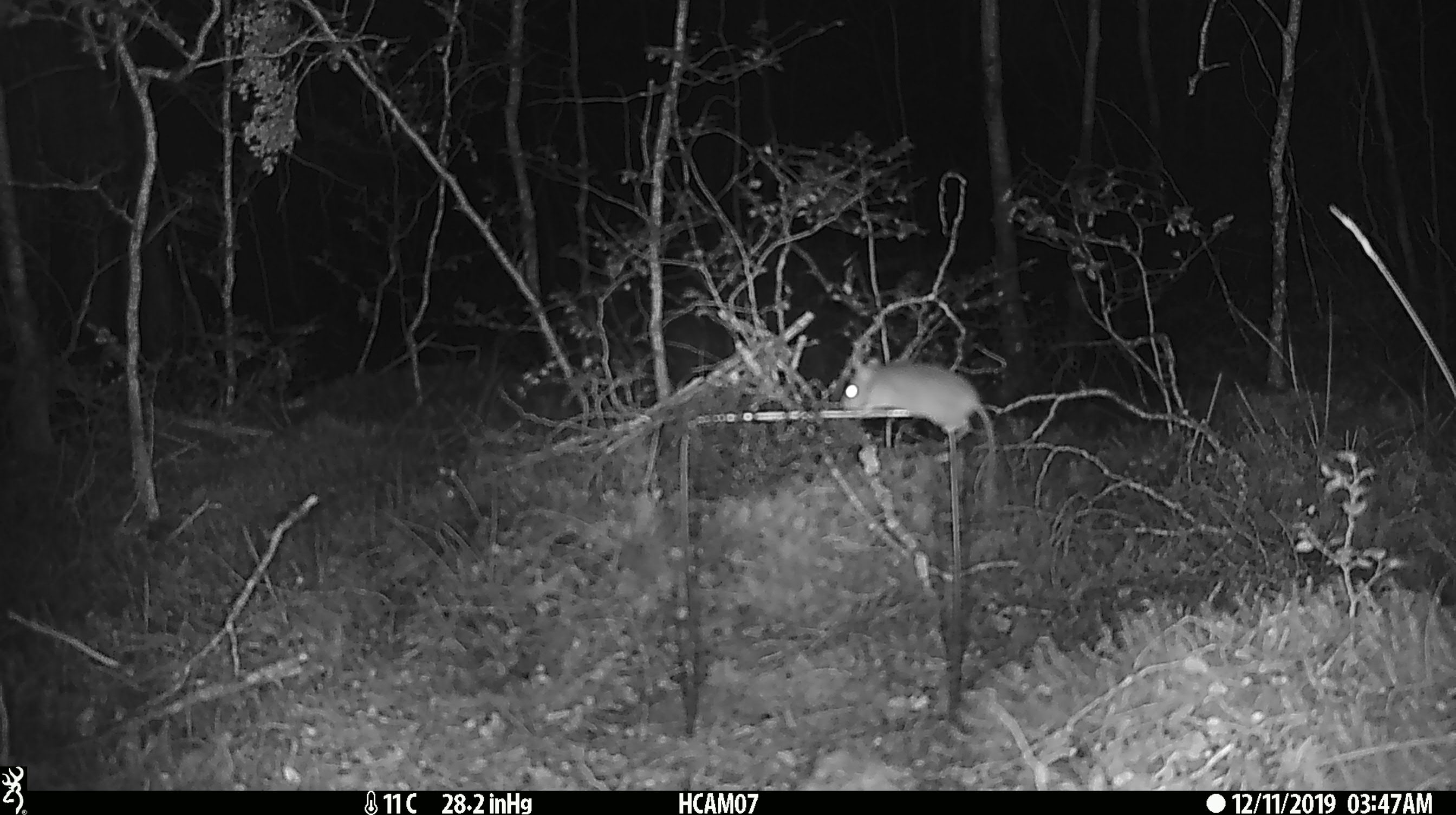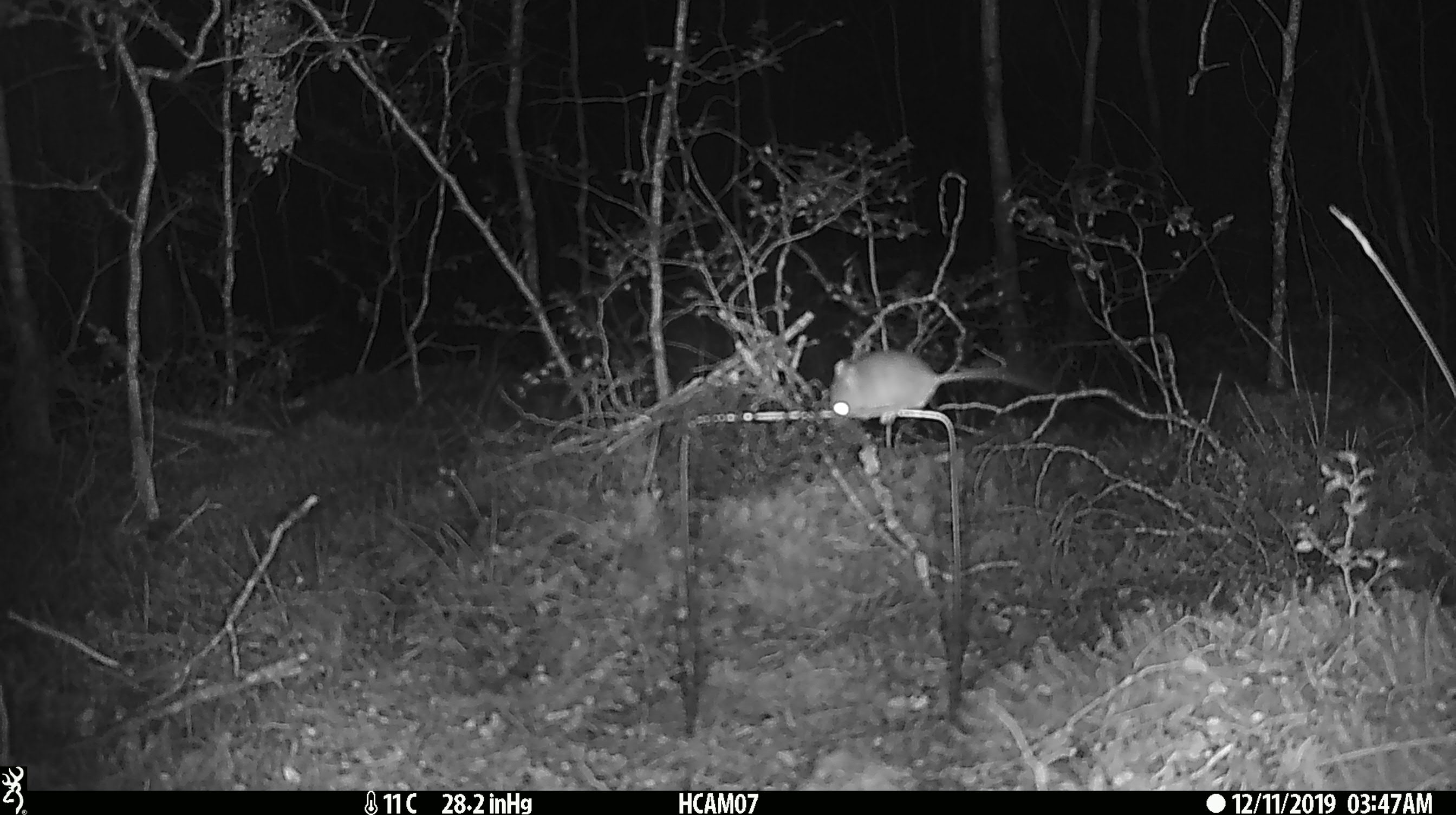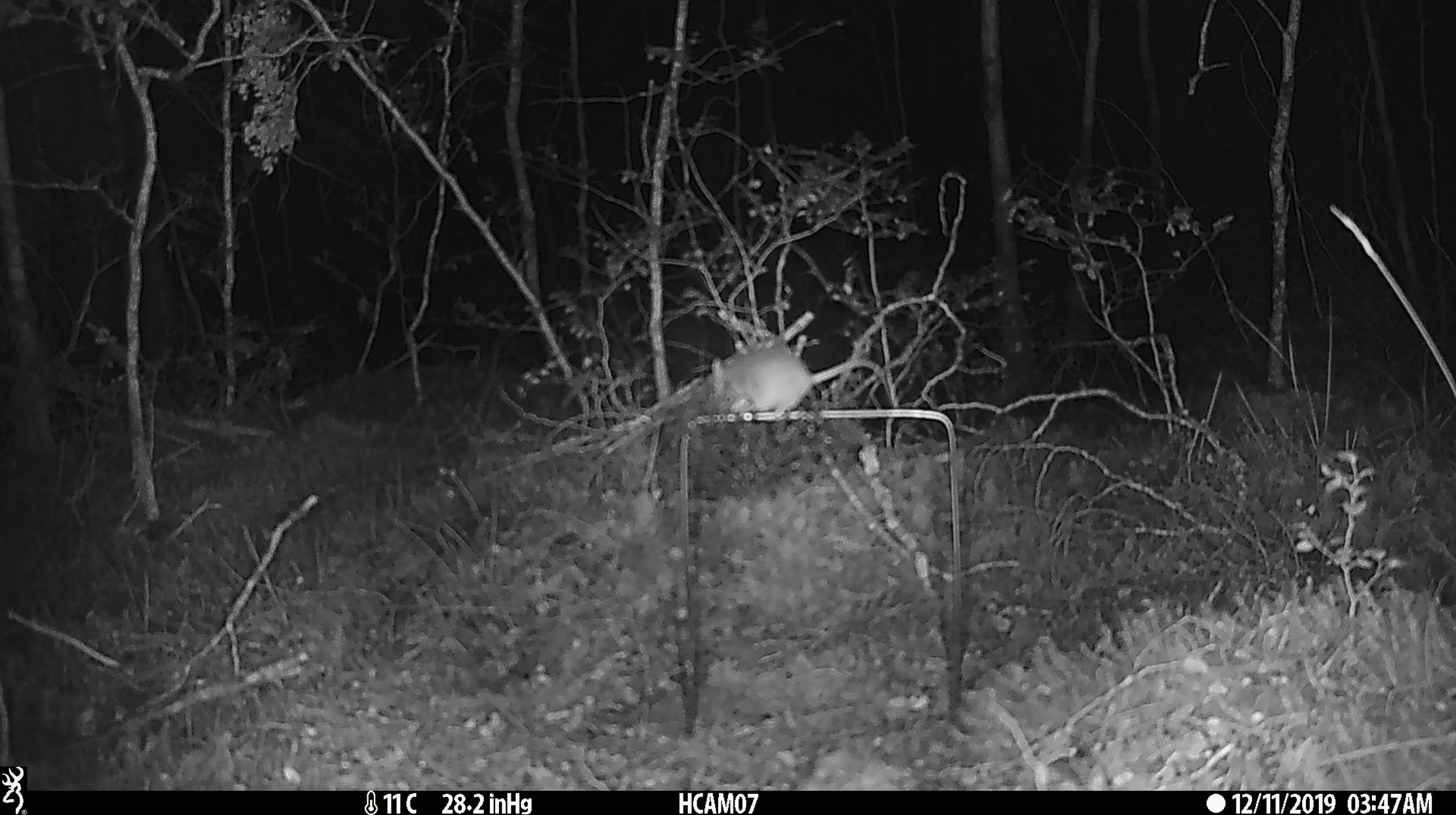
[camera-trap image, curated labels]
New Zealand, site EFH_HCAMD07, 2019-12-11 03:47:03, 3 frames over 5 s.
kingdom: Animalia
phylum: Chordata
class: Mammalia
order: Rodentia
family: Muridae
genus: Mus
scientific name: Mus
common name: mouse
Mouse (Mus).